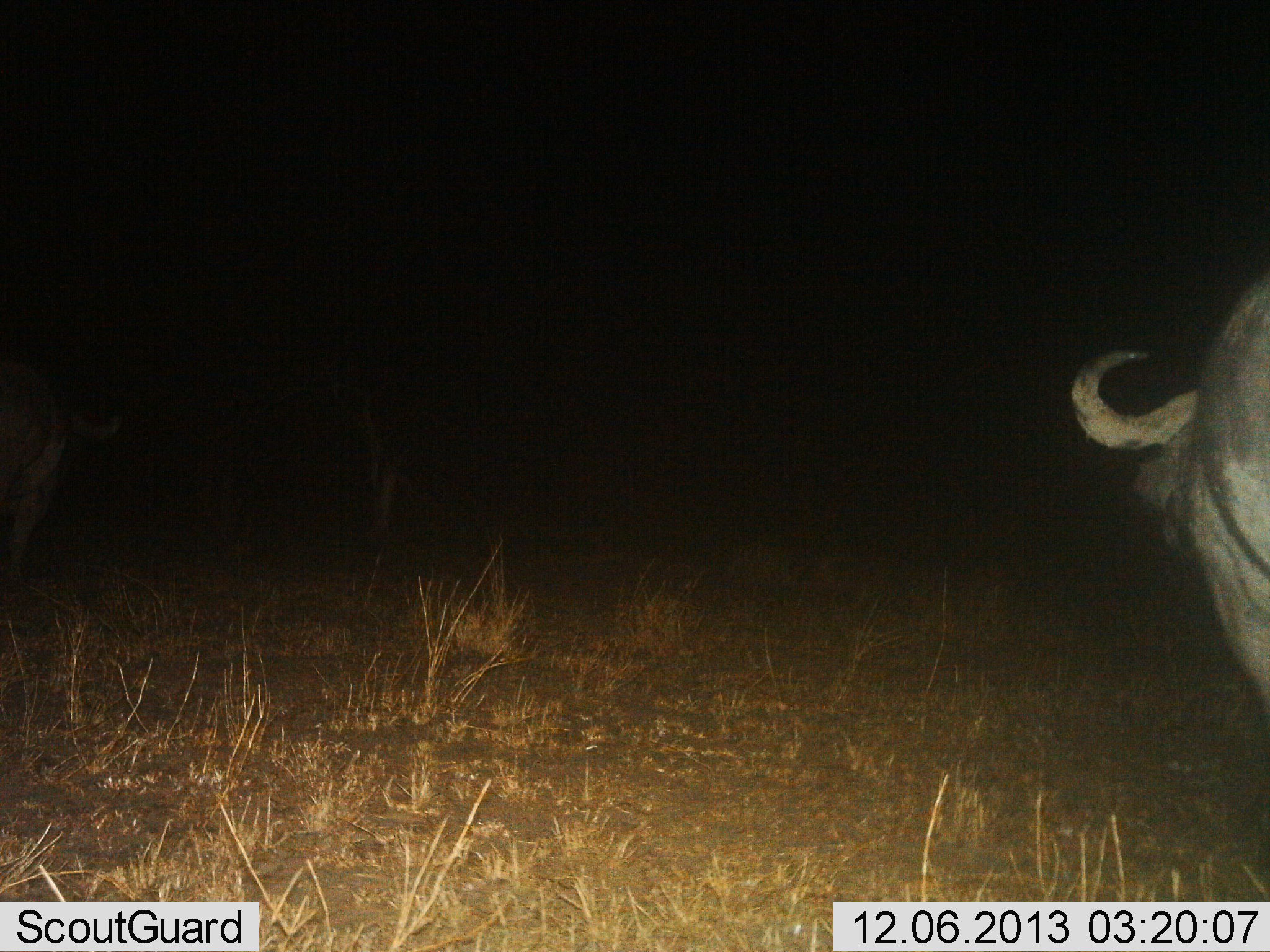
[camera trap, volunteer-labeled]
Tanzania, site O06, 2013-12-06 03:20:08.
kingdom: Animalia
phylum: Chordata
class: Mammalia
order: Artiodactyla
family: Bovidae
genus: Syncerus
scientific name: Syncerus caffer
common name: cape buffalo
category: buffalo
Buffalo (cape buffalo) (Syncerus caffer), count 1. Behavior (volunteer vote fractions): standing 66%, resting 0%, moving 34%, interacting 0%. Young present (vote fraction): 0%. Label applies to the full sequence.